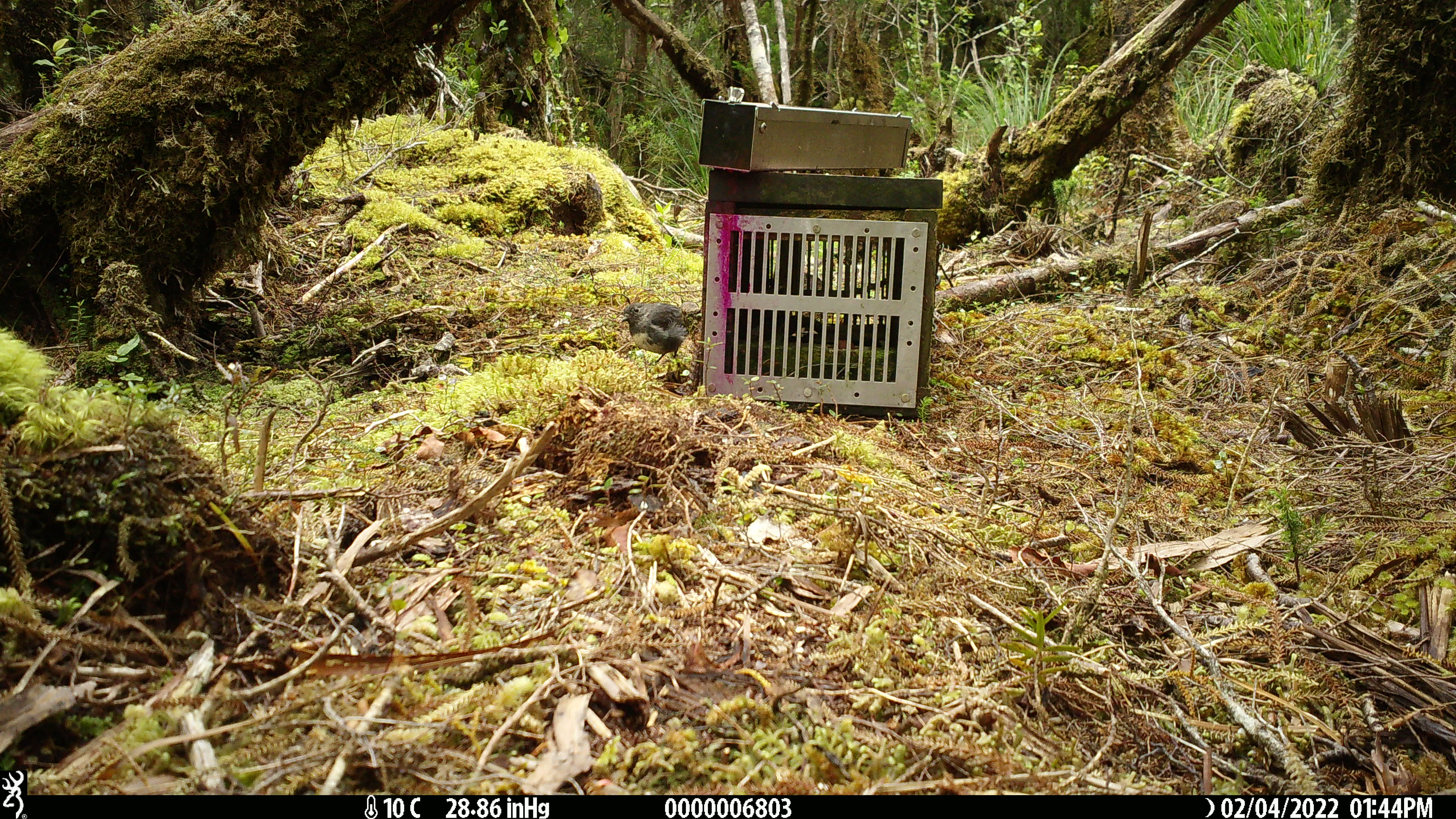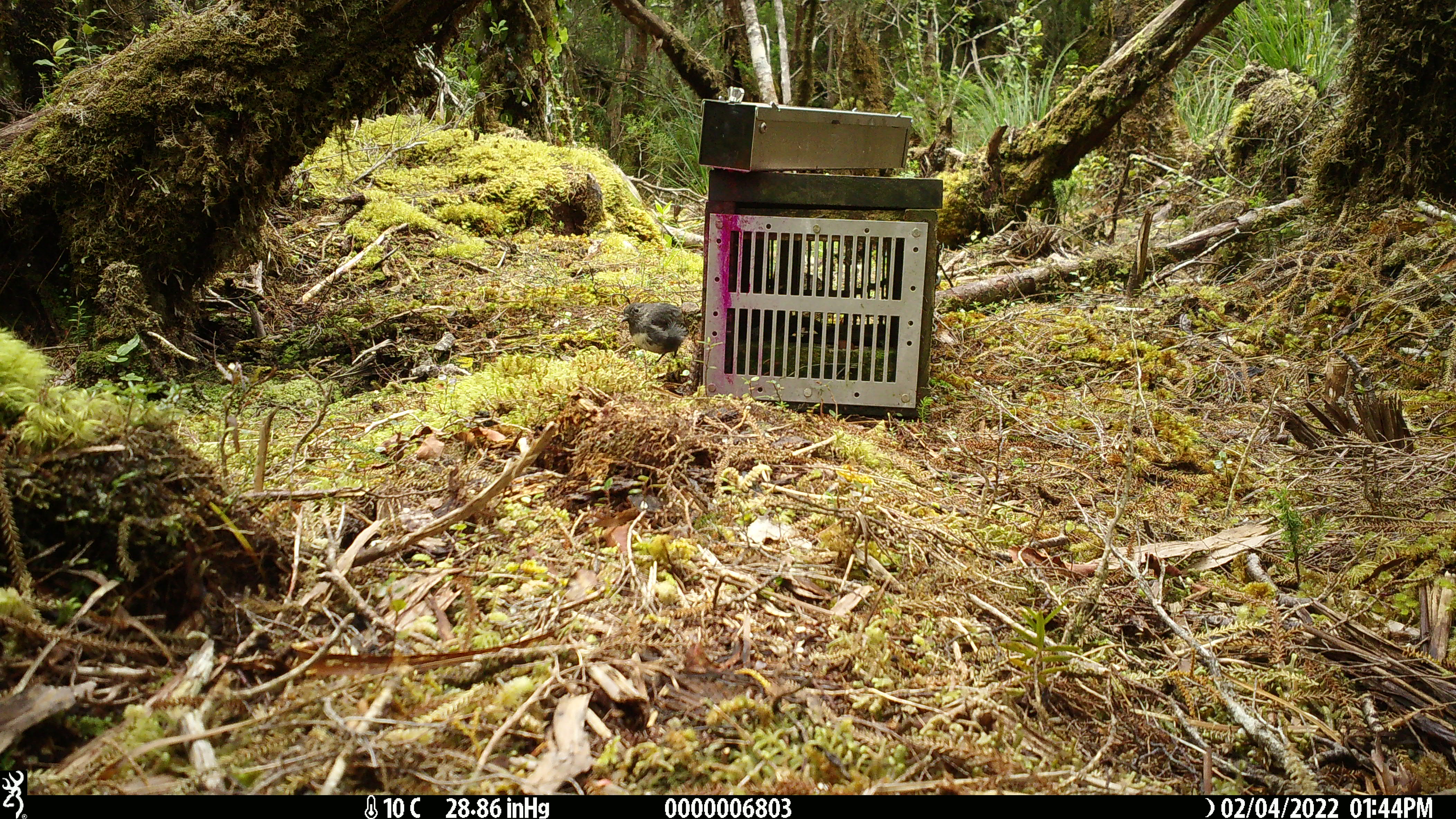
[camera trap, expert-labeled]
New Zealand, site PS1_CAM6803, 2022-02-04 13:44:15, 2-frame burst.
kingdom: Animalia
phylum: Chordata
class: Aves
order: Passeriformes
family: Petroicidae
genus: Petroica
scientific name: Petroica australis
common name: new zealand robin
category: robin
Robin (new zealand robin) (Petroica australis).